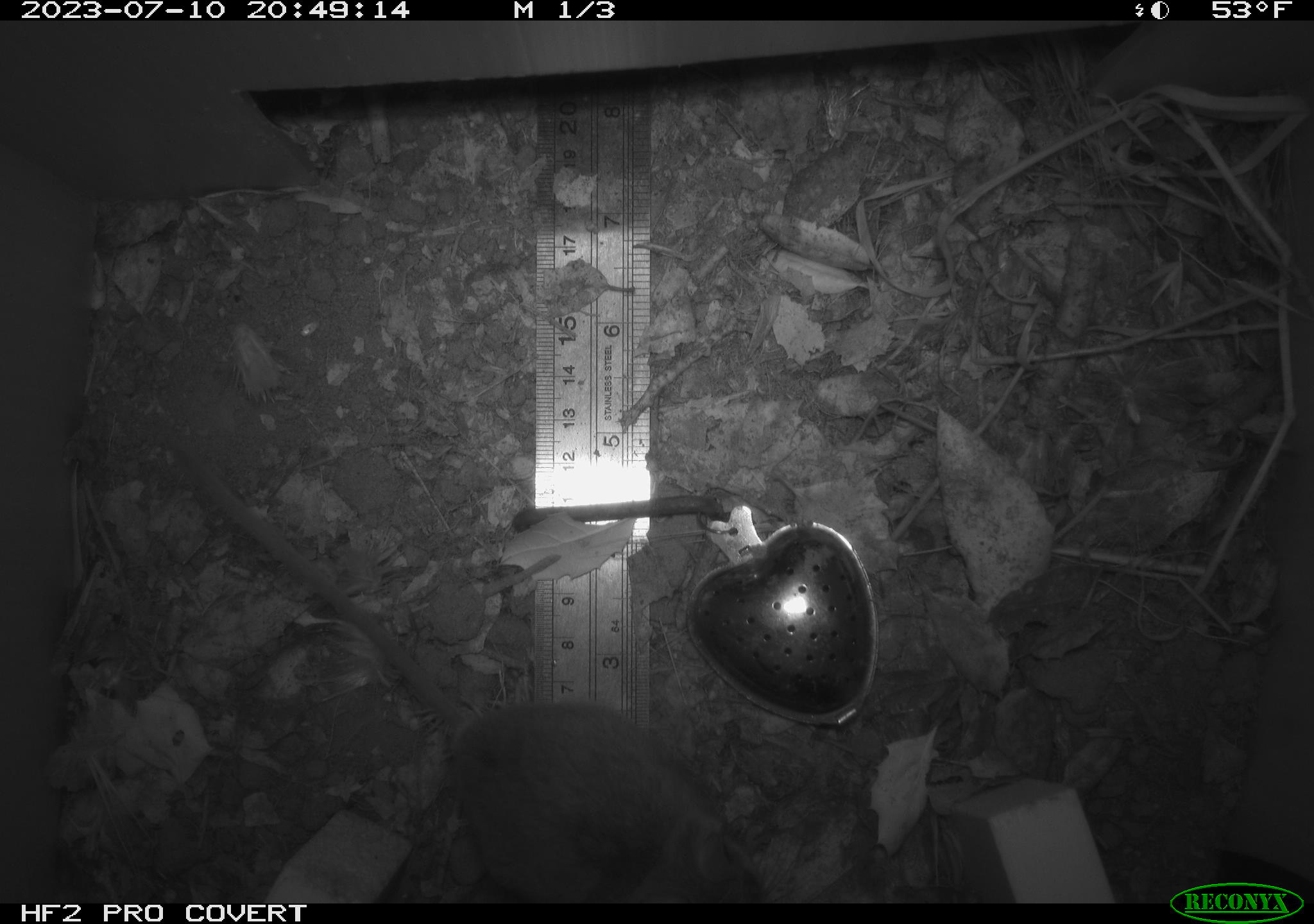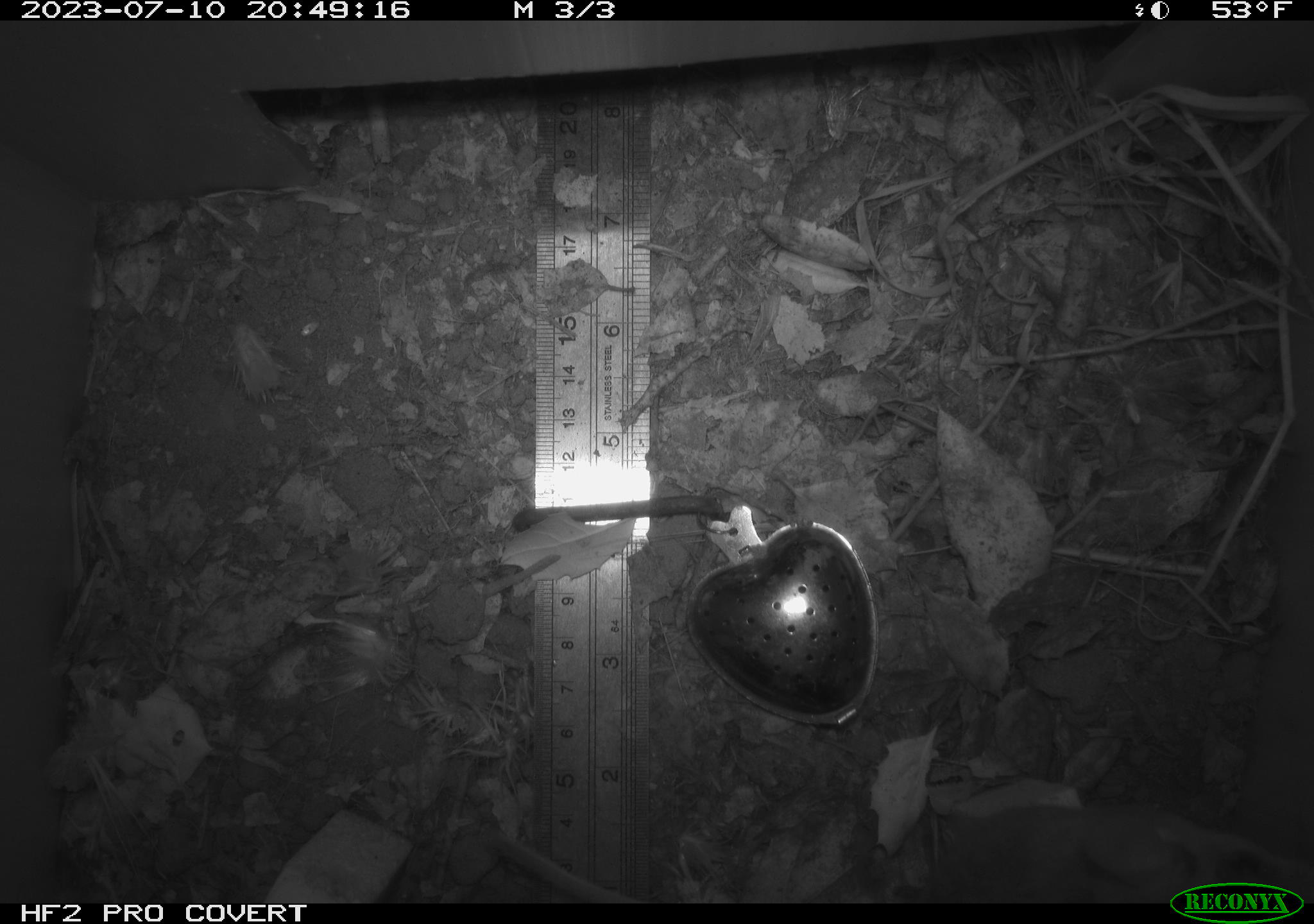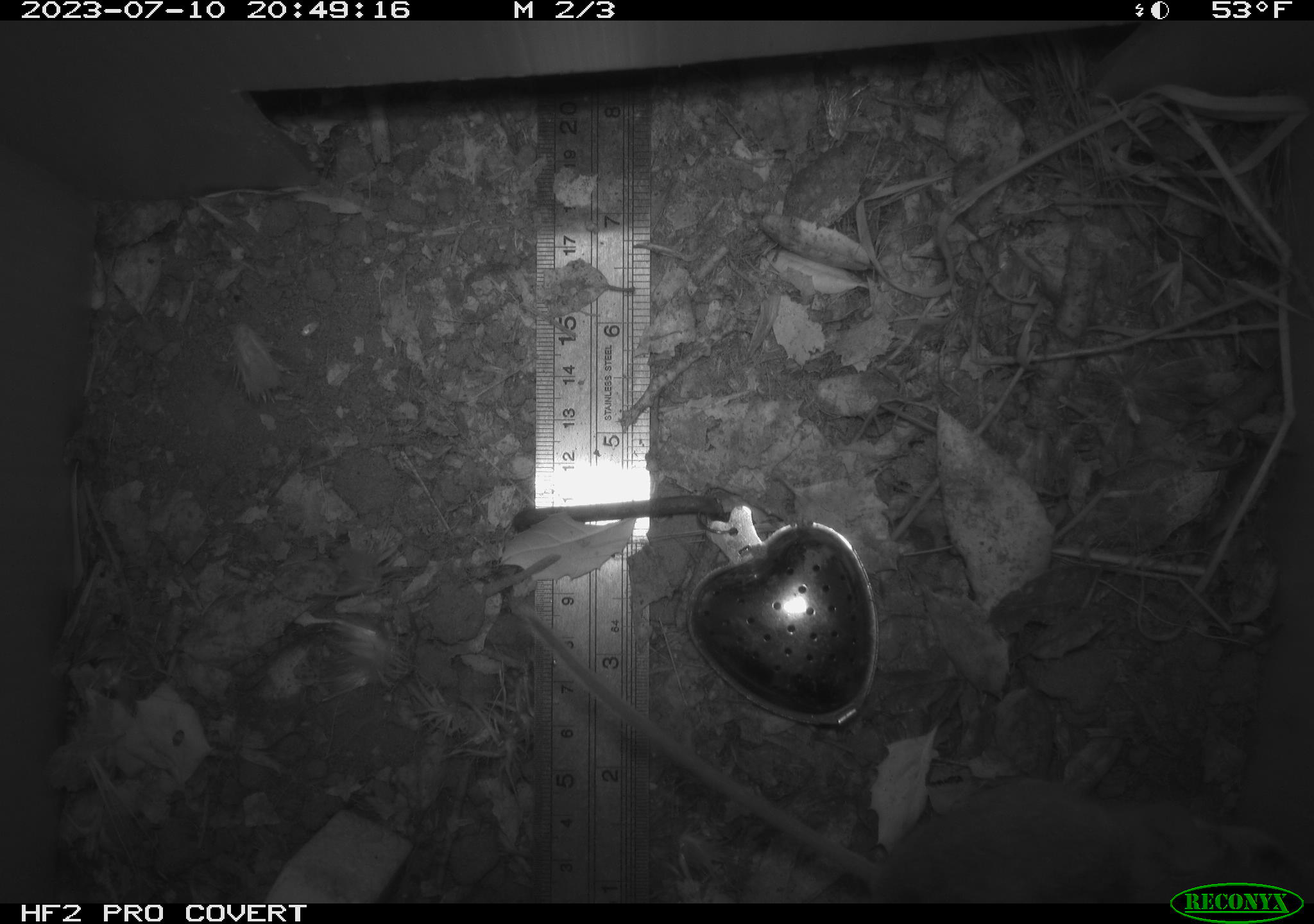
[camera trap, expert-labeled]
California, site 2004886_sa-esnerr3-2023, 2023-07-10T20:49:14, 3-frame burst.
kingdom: Animalia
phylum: Chordata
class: Mammalia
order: Rodentia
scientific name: Rodentia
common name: mouse species